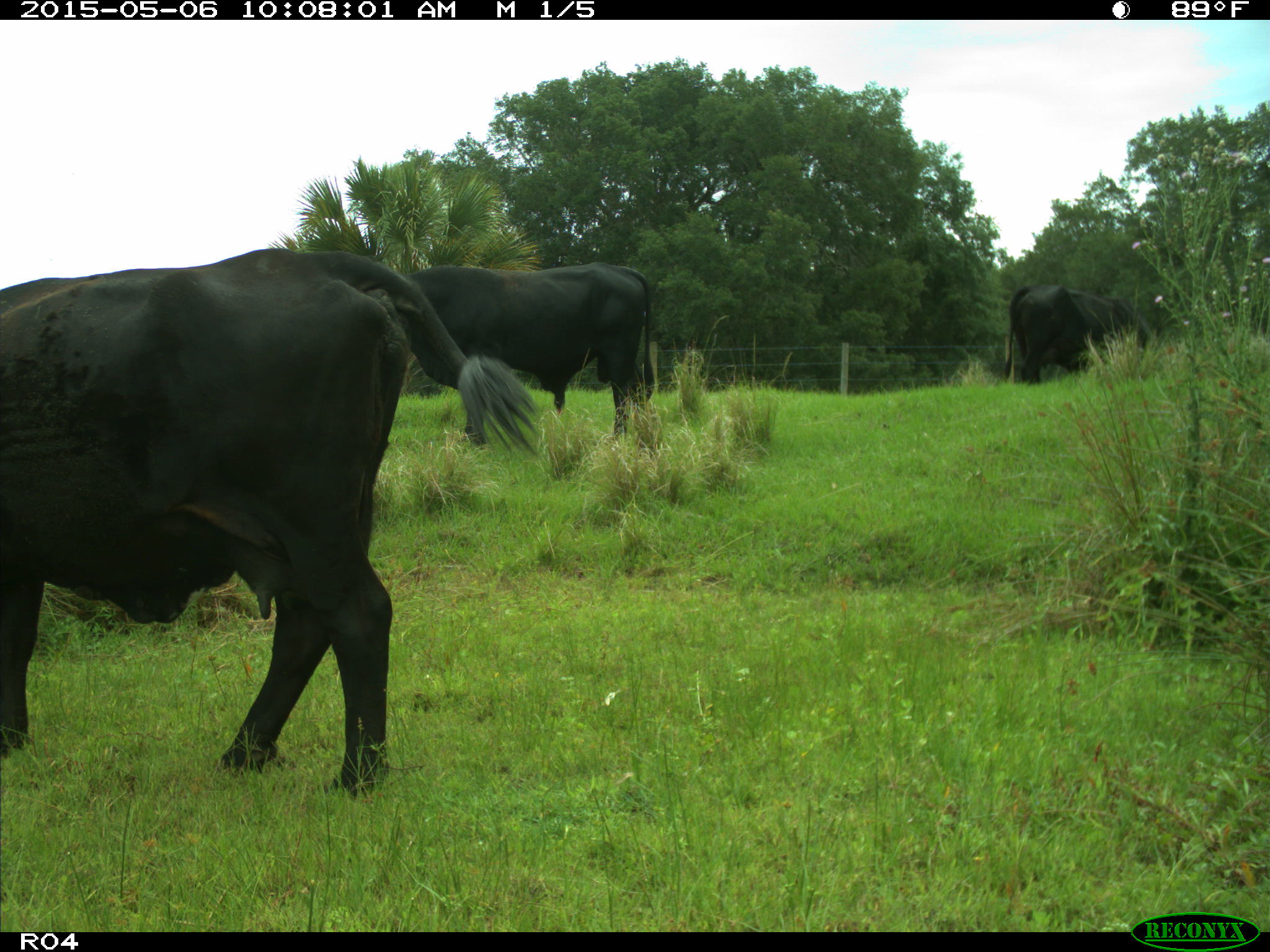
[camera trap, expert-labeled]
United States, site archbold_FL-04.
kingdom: Animalia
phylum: Chordata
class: Mammalia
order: Artiodactyla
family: Bovidae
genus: Bos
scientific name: Bos taurus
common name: domestic cow